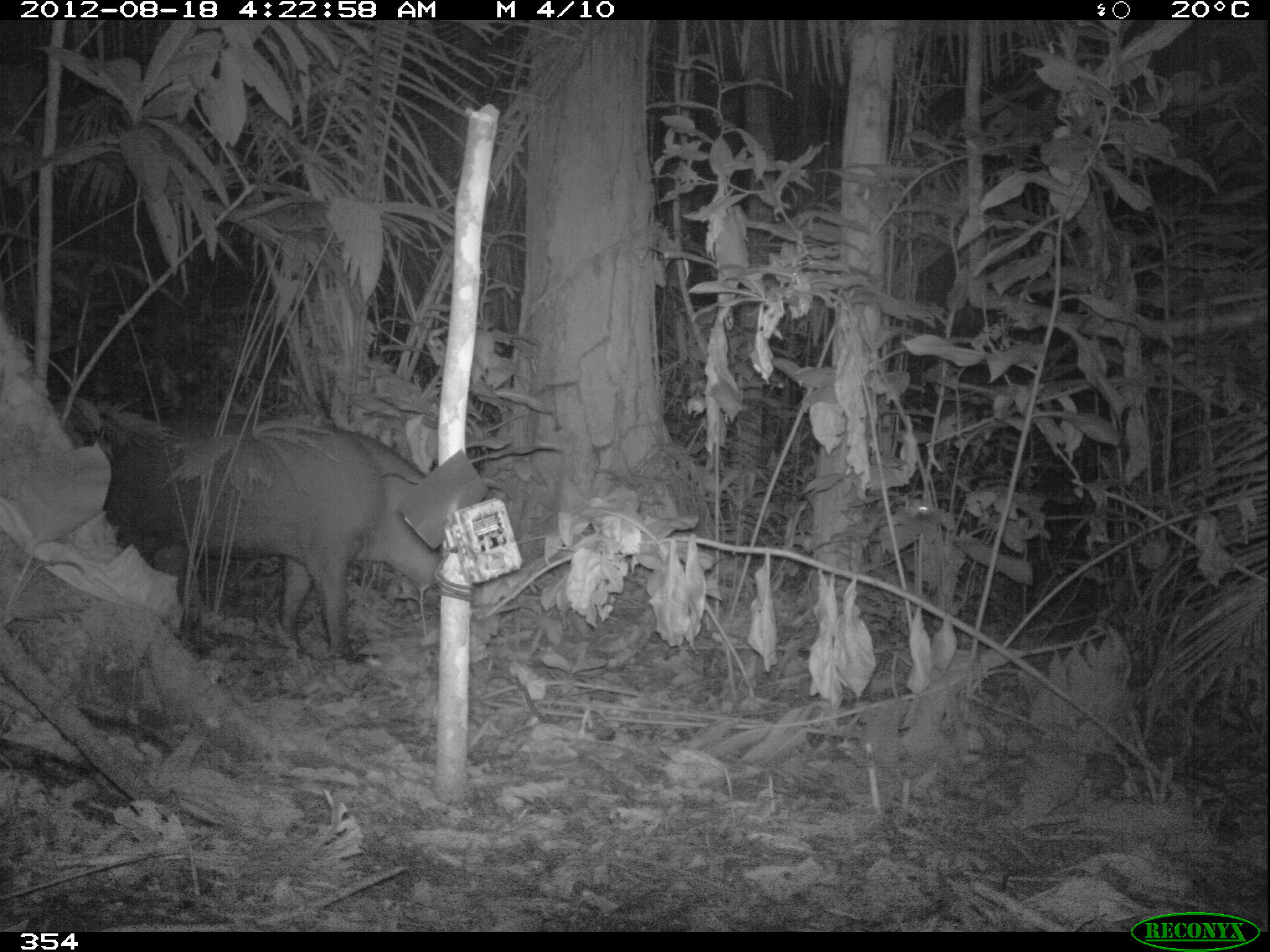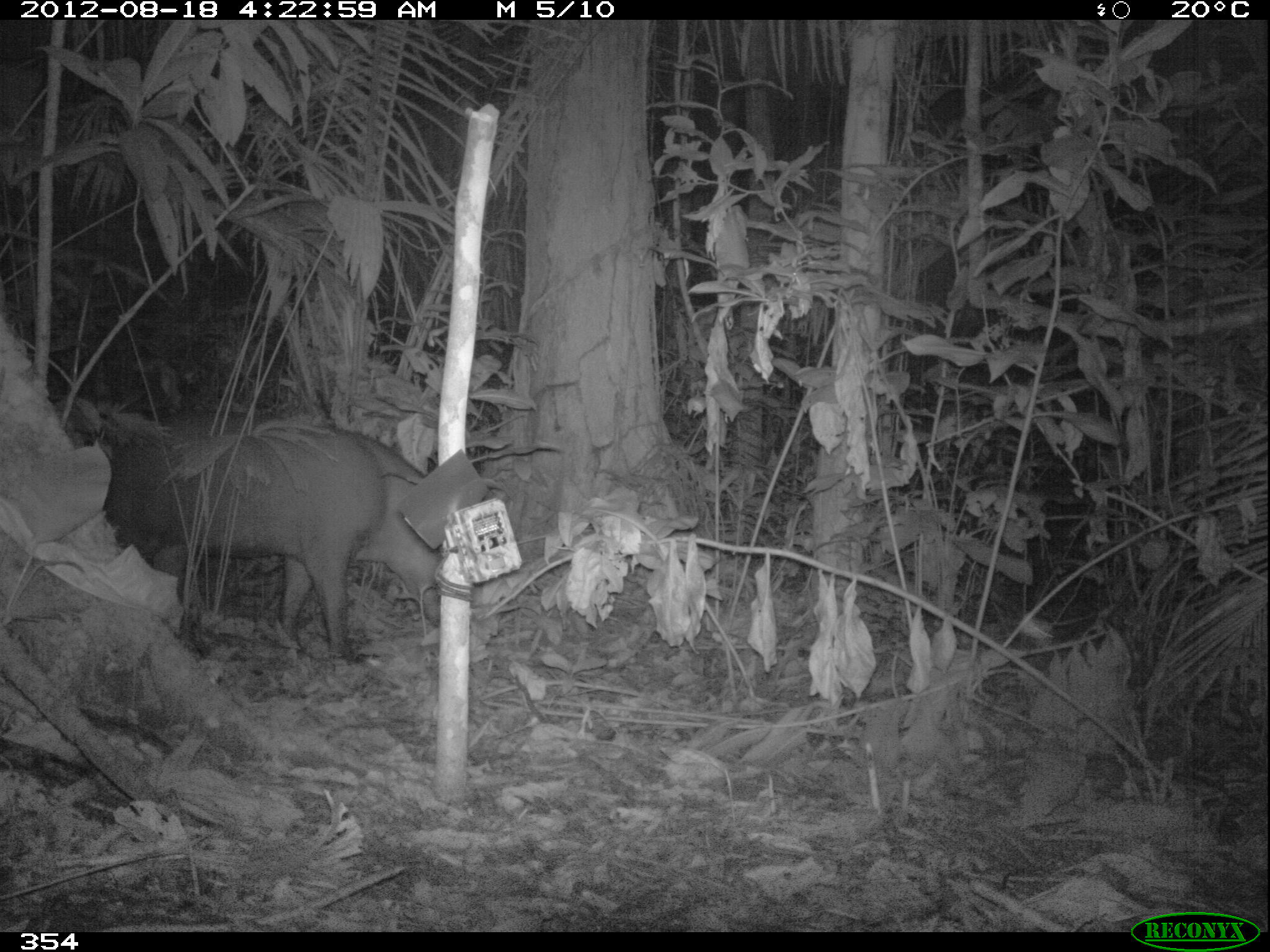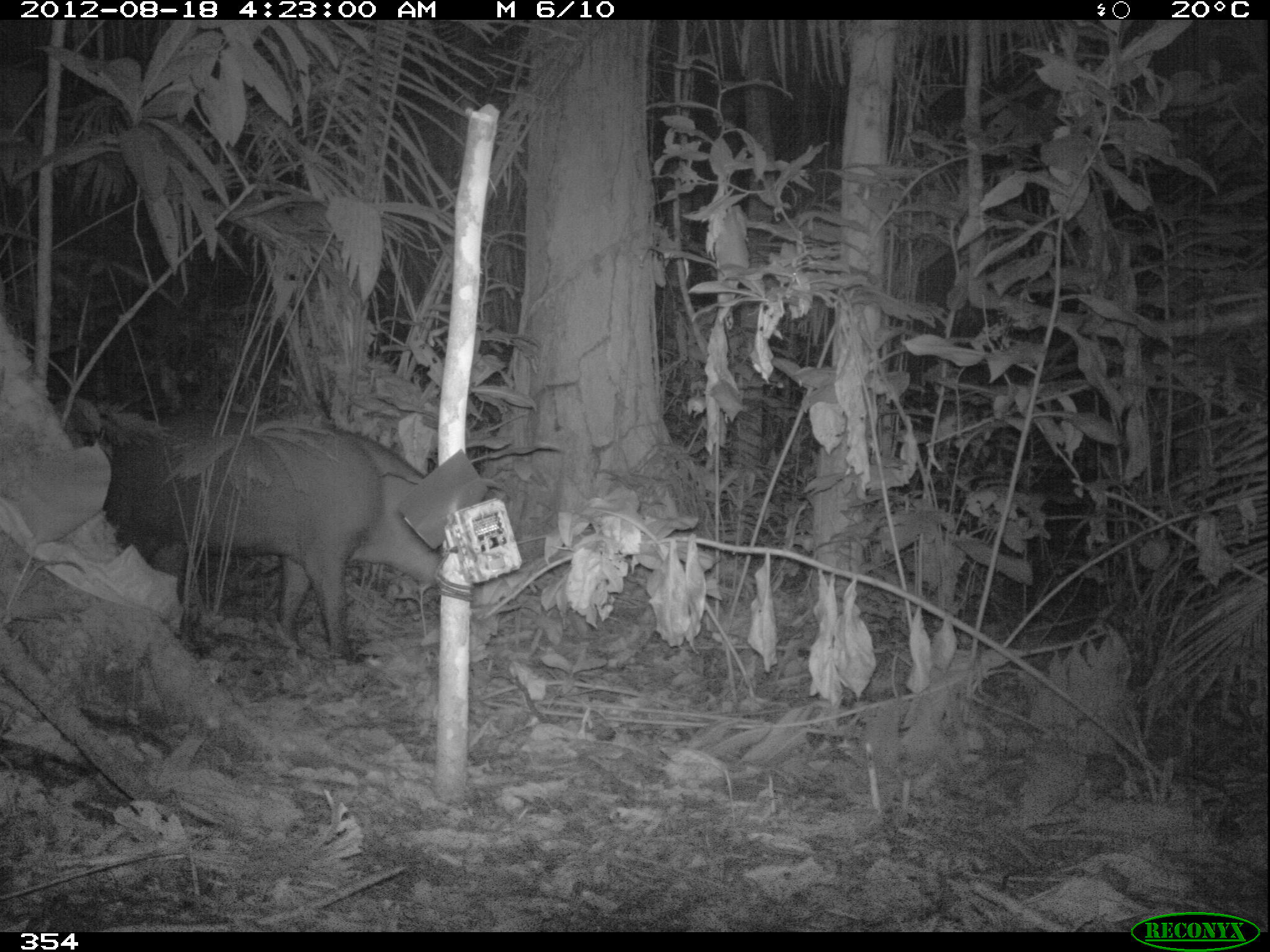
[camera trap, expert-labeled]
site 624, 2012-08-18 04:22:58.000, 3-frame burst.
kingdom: Animalia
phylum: Chordata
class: Mammalia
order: Perissodactyla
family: Tapiridae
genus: Tapirus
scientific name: Tapirus terrestris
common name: south american tapir